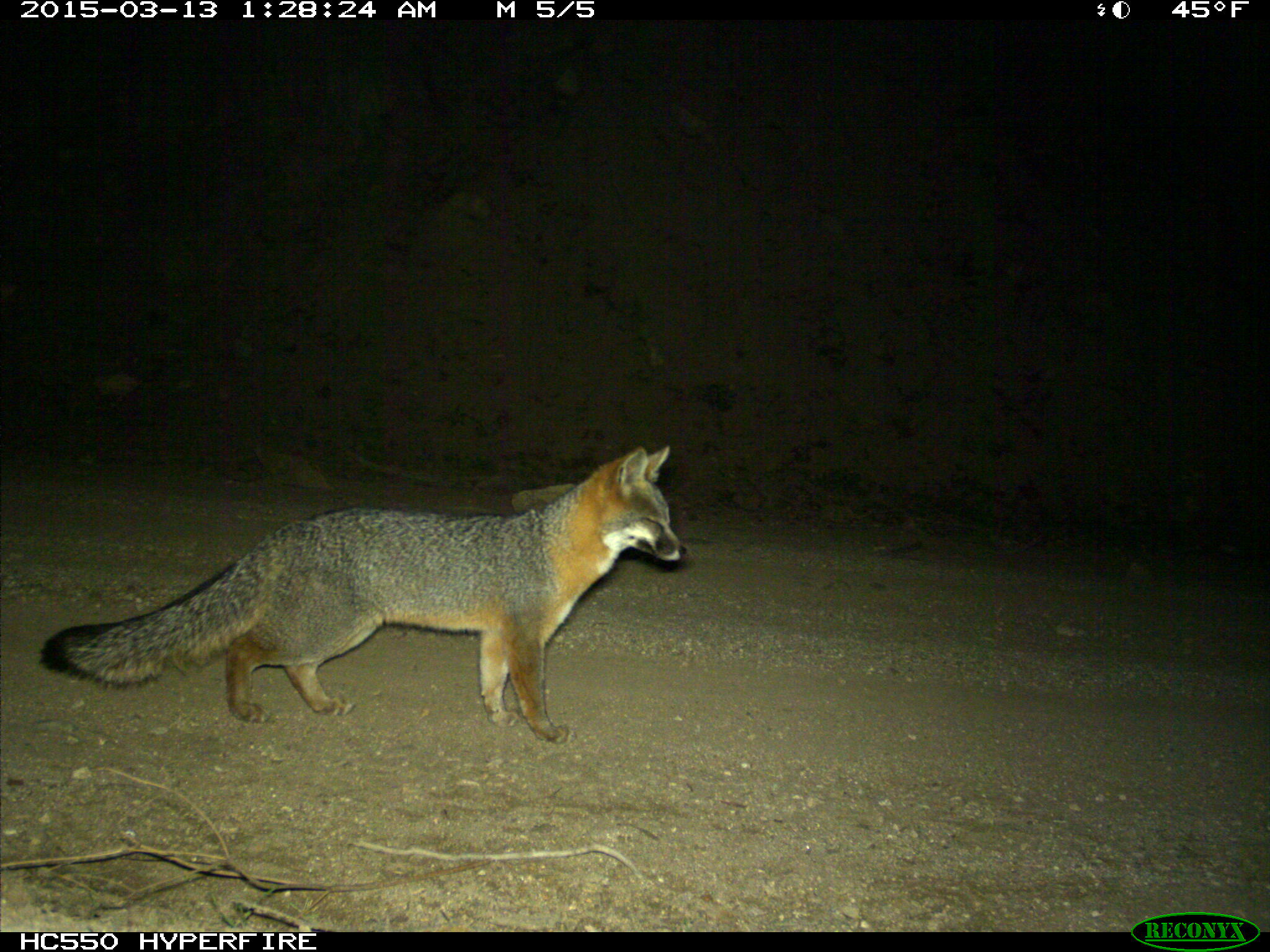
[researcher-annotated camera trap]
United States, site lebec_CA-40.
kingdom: Animalia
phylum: Chordata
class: Mammalia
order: Carnivora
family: Canidae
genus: Urocyon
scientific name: Urocyon cinereoargenteus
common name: gray fox